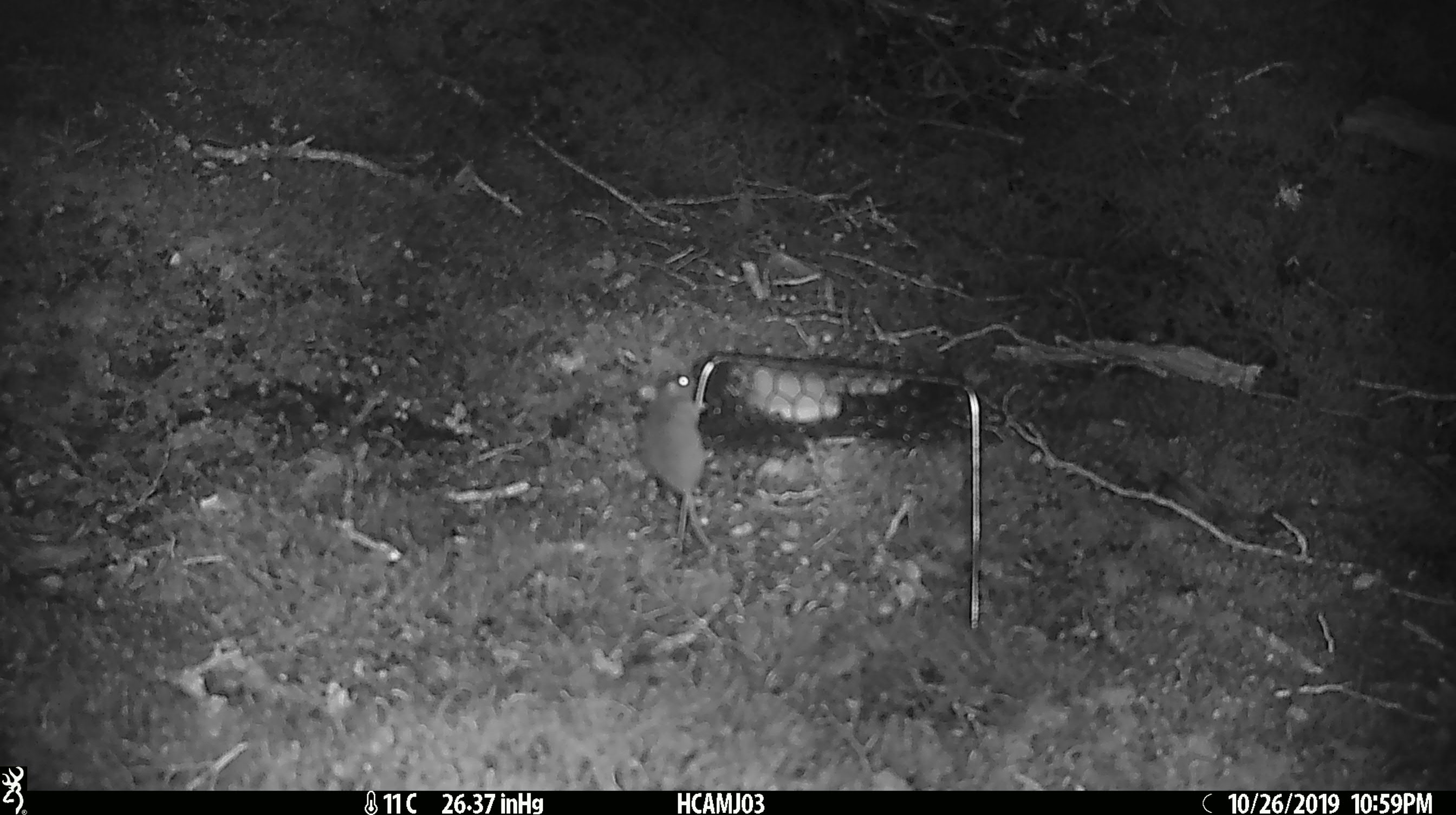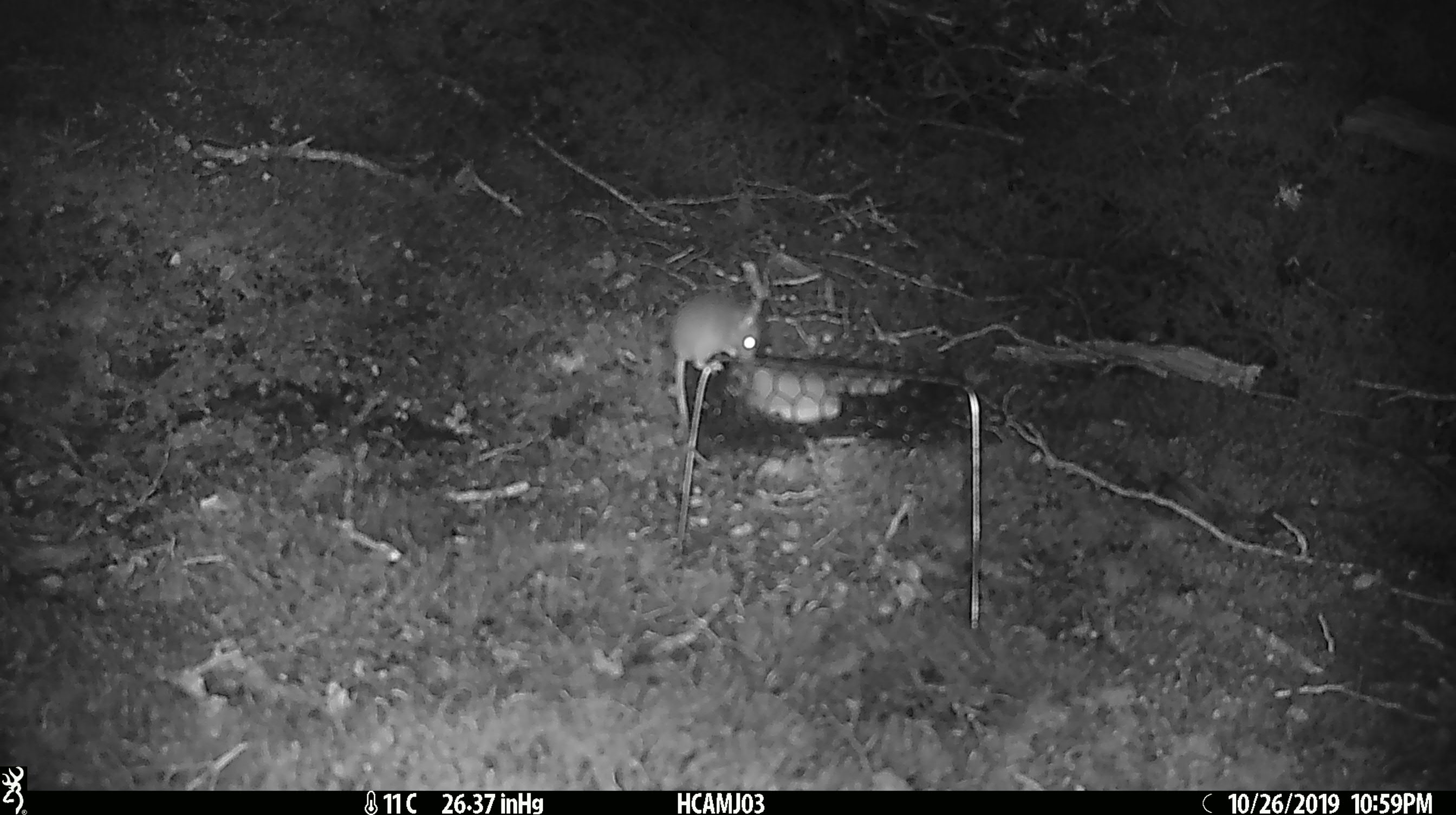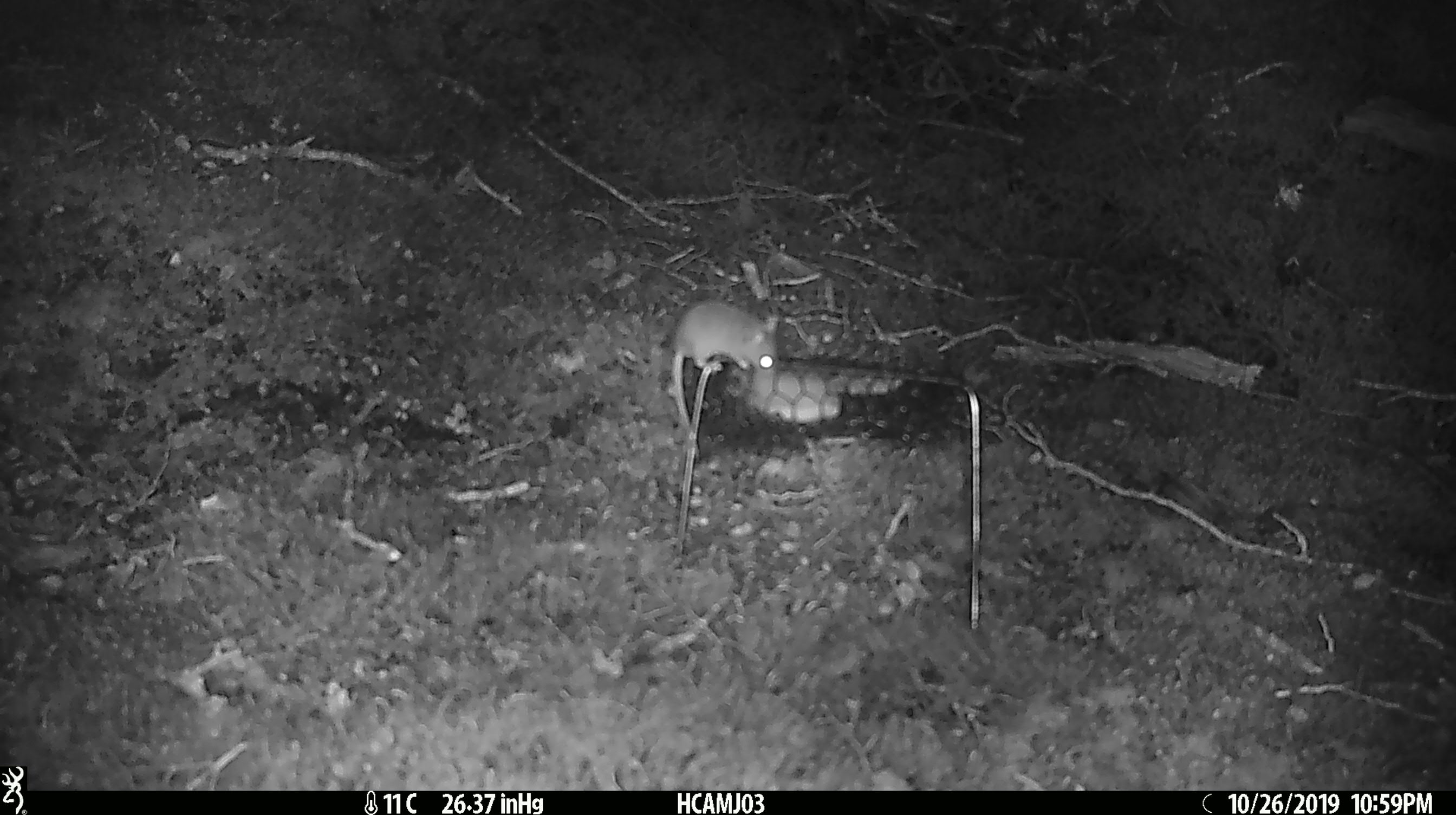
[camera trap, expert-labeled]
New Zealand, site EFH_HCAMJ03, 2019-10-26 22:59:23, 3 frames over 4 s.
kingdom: Animalia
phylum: Chordata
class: Mammalia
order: Rodentia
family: Muridae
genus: Mus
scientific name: Mus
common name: mouse